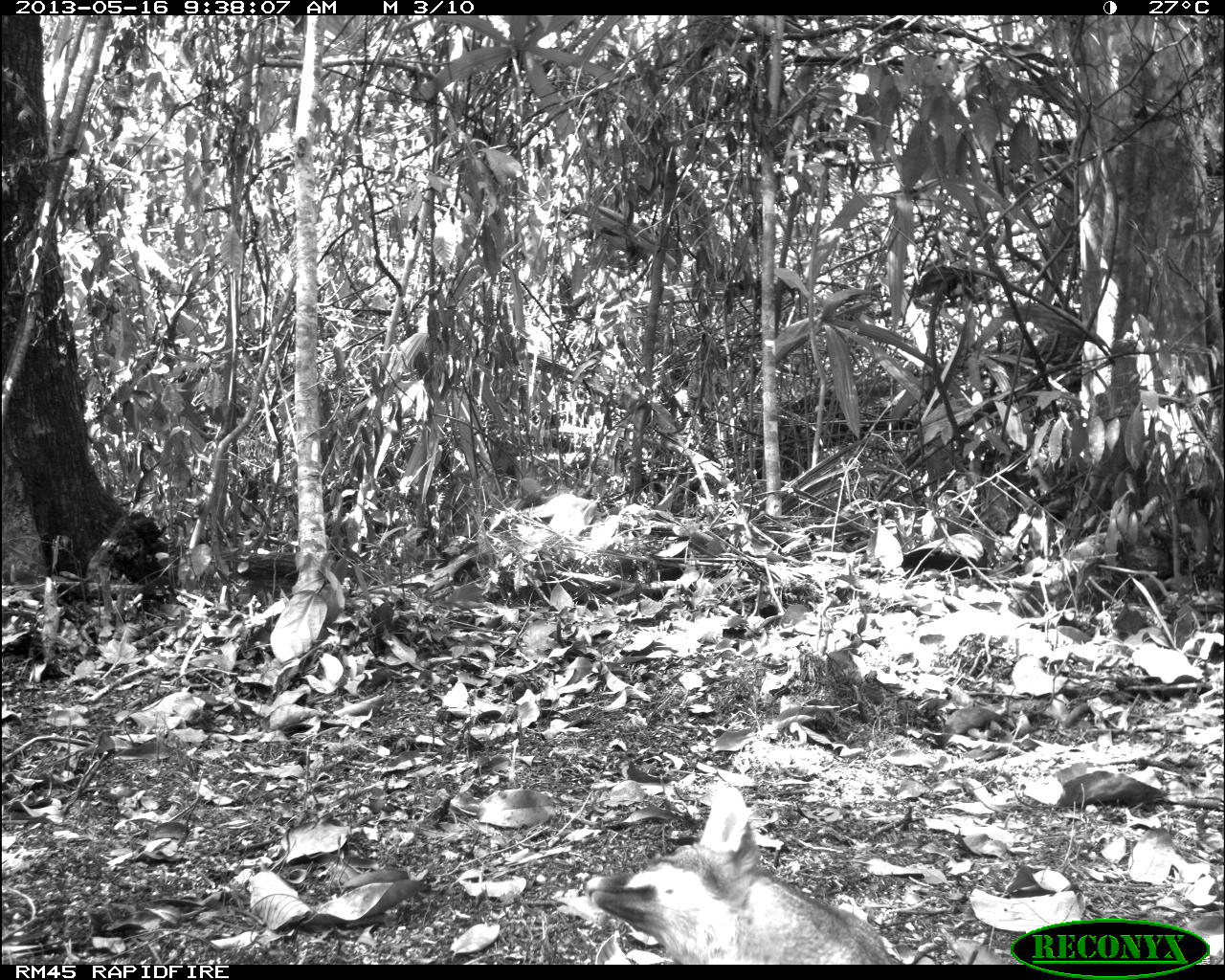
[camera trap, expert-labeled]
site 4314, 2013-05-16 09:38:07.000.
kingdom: Animalia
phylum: Chordata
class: Mammalia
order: Carnivora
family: Canidae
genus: Urocyon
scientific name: Urocyon cinereoargenteus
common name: gray fox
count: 1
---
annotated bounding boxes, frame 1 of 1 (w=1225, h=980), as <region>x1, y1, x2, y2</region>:
urocyon cinereoargenteus: <region>581, 782, 896, 963</region>